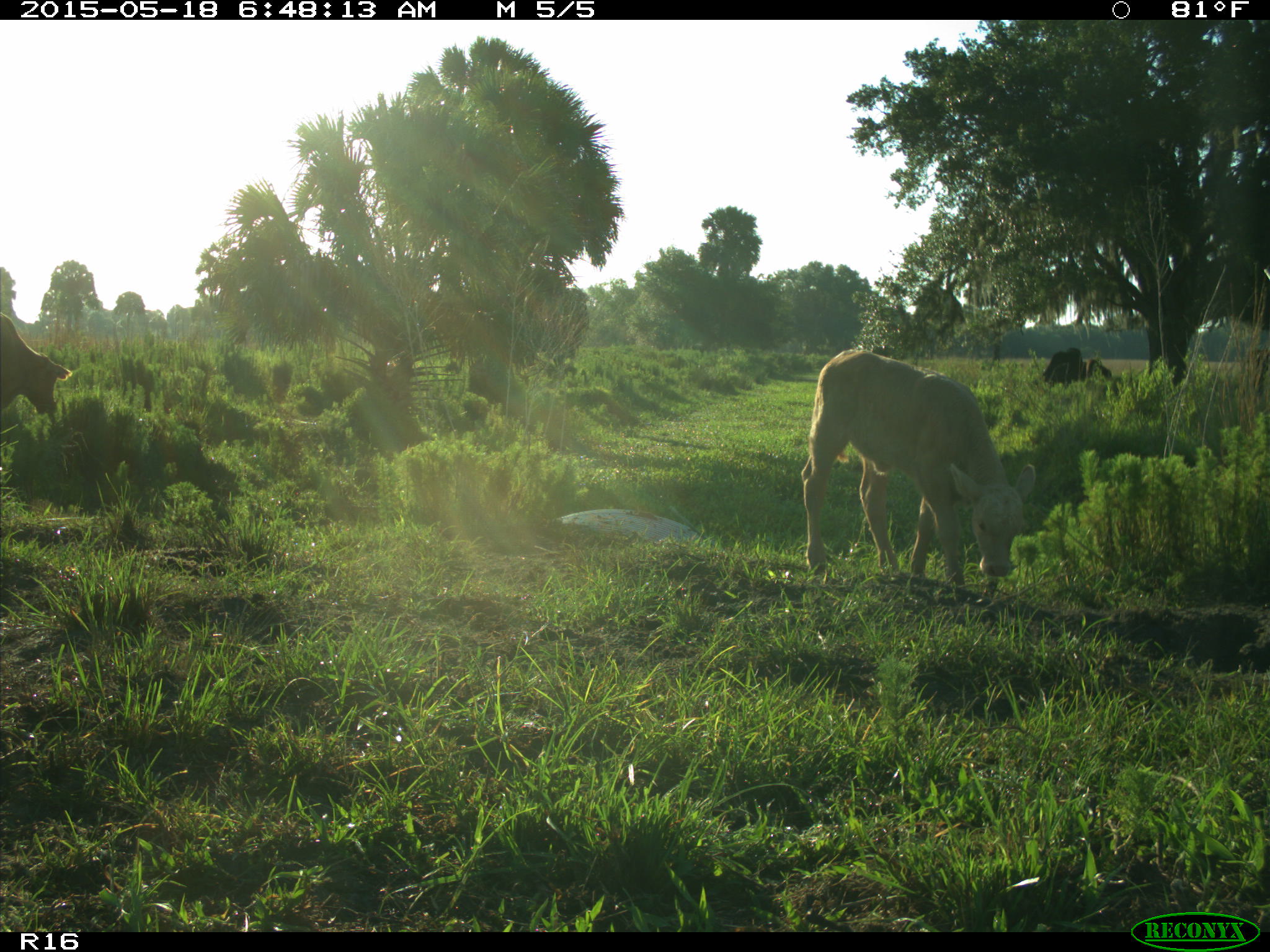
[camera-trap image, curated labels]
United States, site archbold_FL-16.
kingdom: Animalia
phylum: Chordata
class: Mammalia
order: Artiodactyla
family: Bovidae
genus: Bos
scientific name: Bos taurus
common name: domestic cow